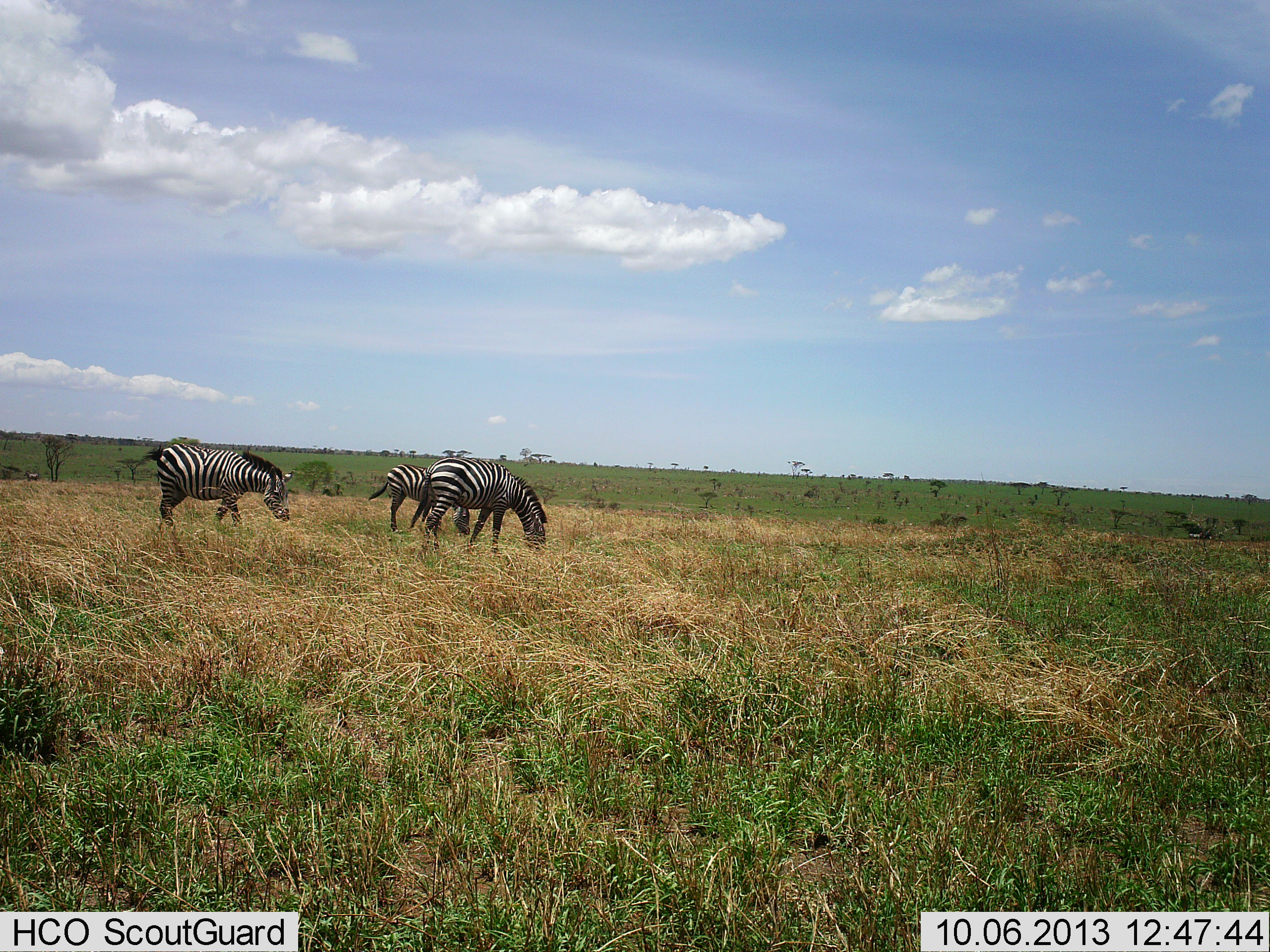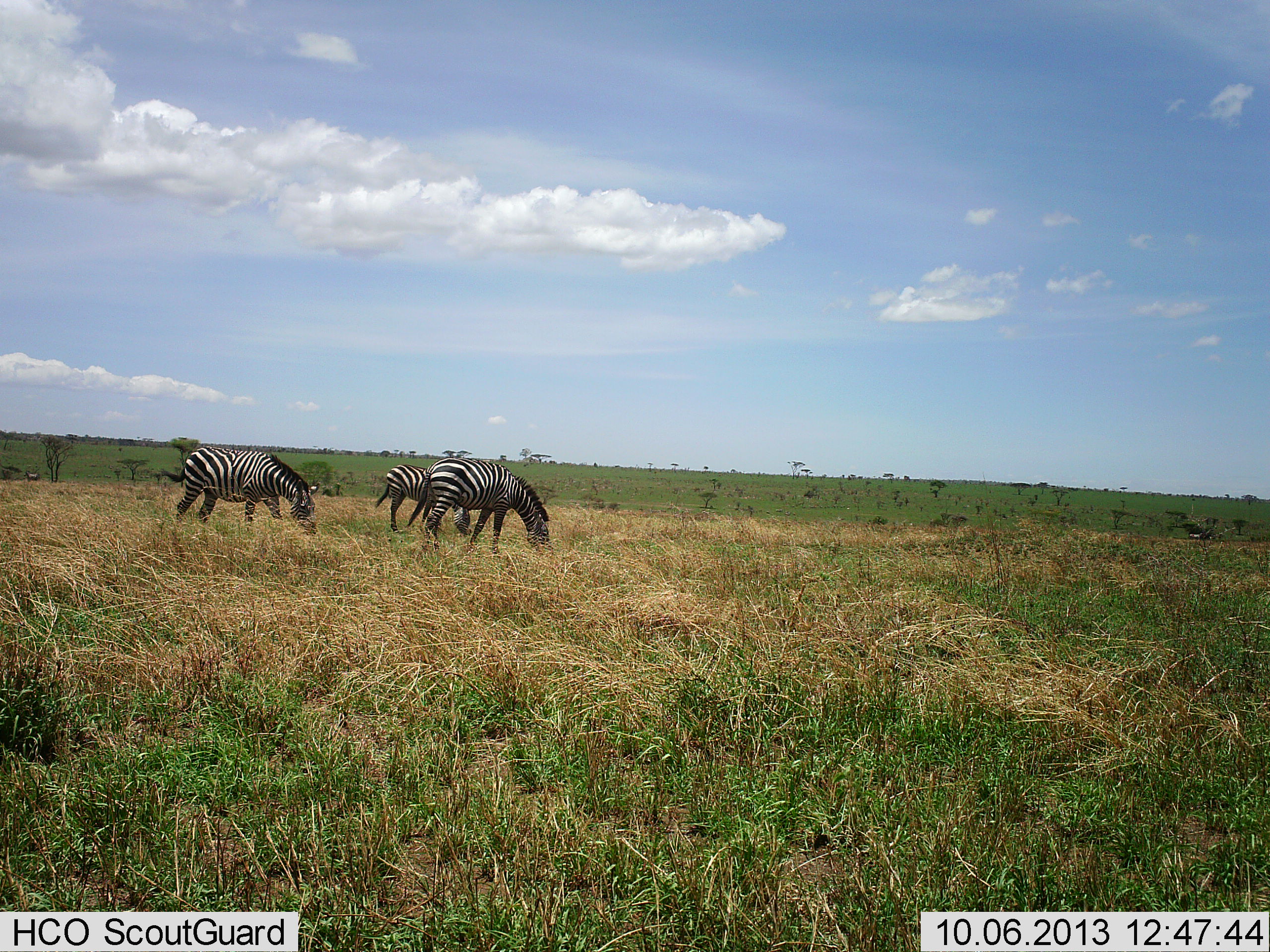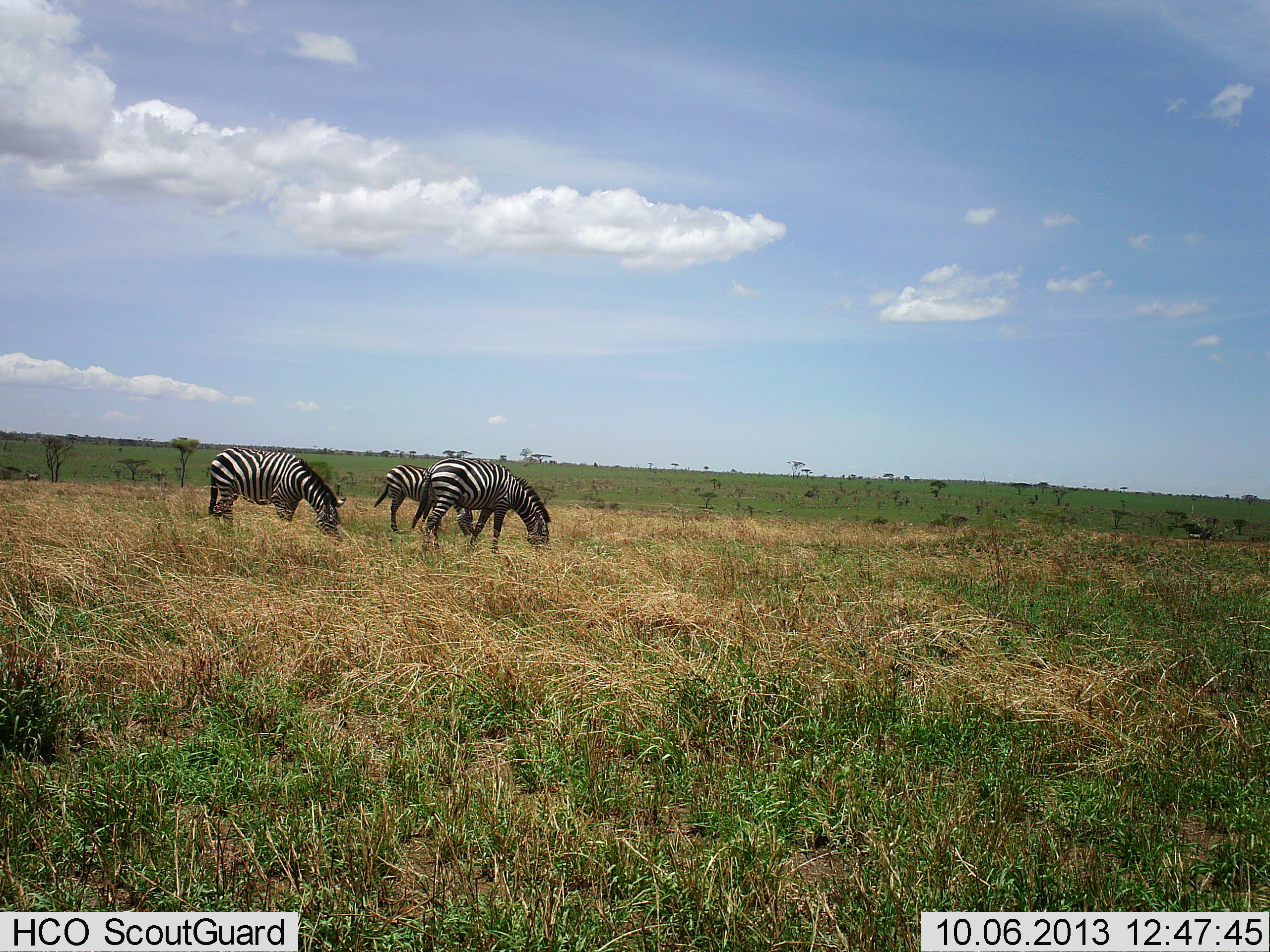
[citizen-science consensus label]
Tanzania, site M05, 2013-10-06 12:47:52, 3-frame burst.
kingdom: Animalia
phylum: Chordata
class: Mammalia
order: Perissodactyla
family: Equidae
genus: Equus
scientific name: Equus quagga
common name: plains zebra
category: zebra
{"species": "zebra (plains zebra) (Equus quagga)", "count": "3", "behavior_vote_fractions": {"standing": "20%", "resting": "0%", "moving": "30%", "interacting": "0%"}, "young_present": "0%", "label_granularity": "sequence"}